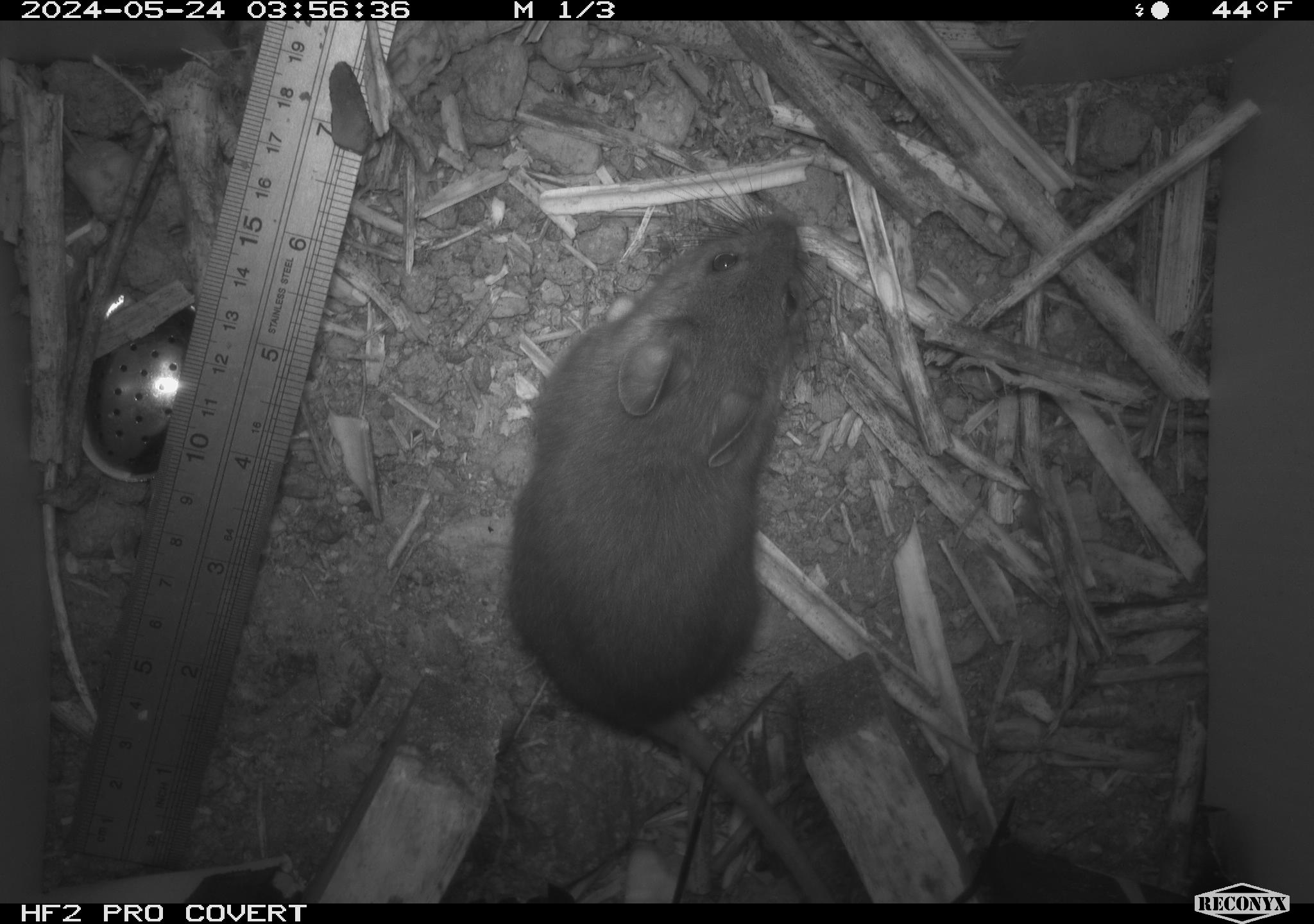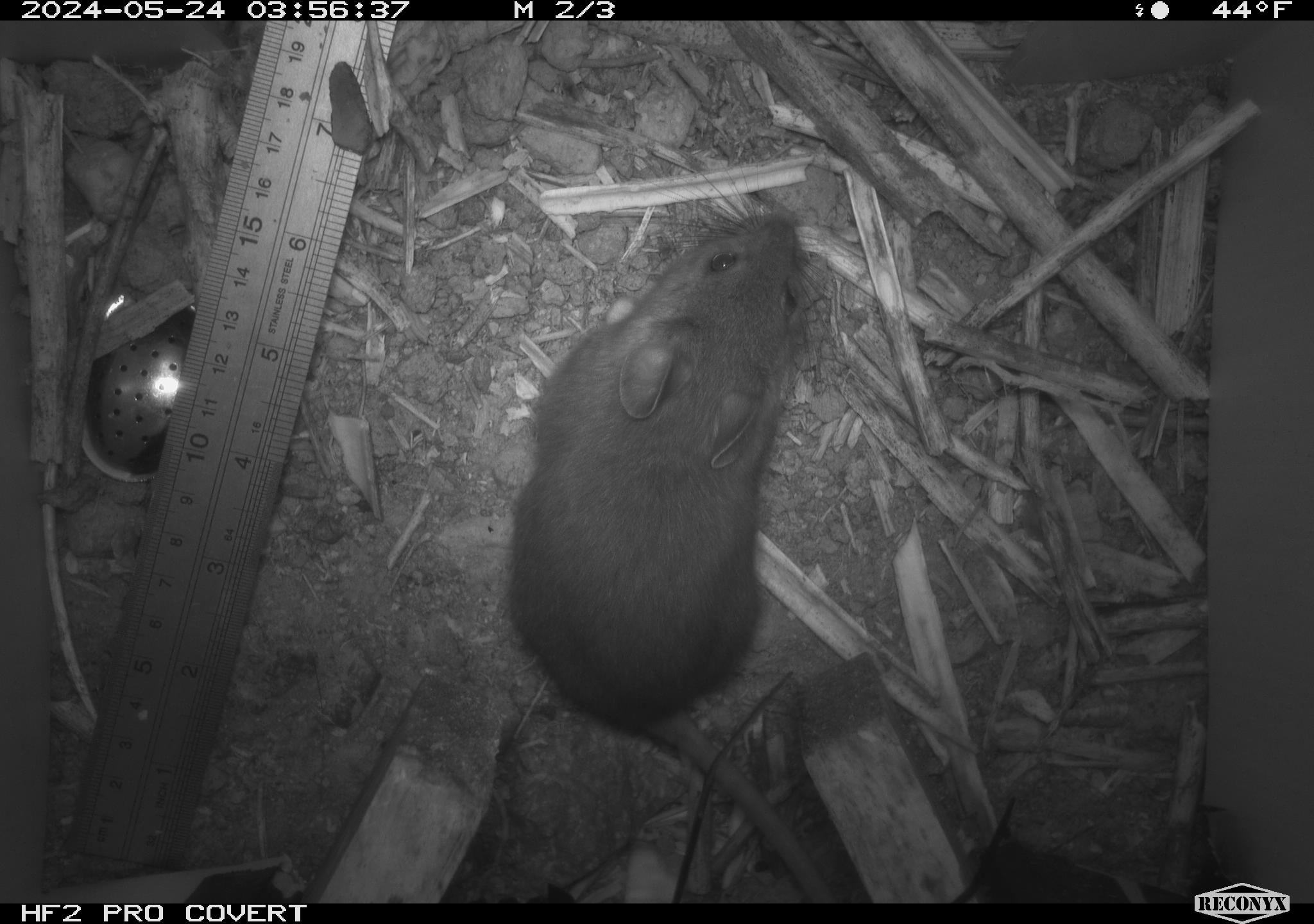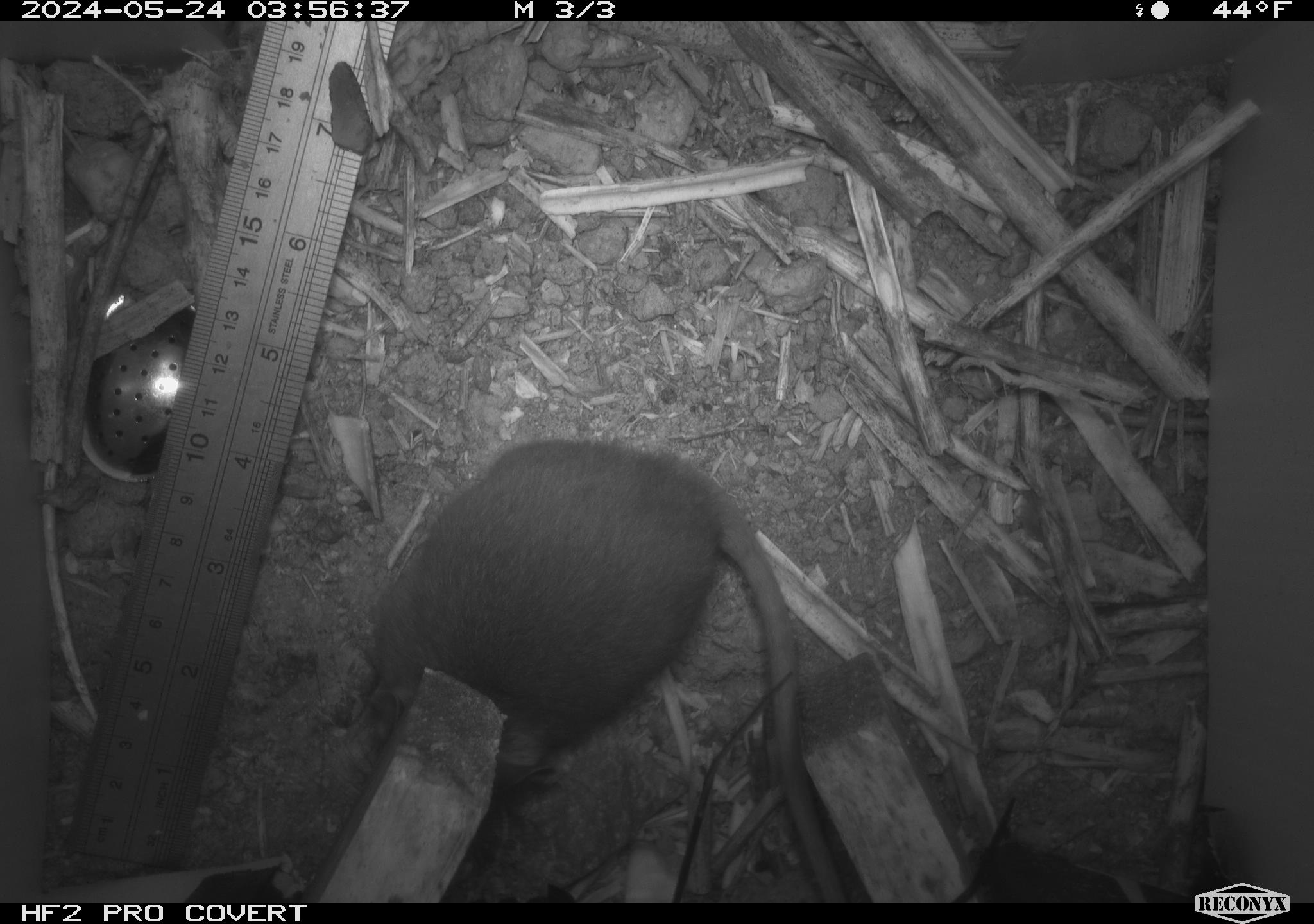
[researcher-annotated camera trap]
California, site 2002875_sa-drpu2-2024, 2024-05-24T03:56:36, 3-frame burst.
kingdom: Animalia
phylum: Chordata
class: Mammalia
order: Rodentia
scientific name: Rodentia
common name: rodent